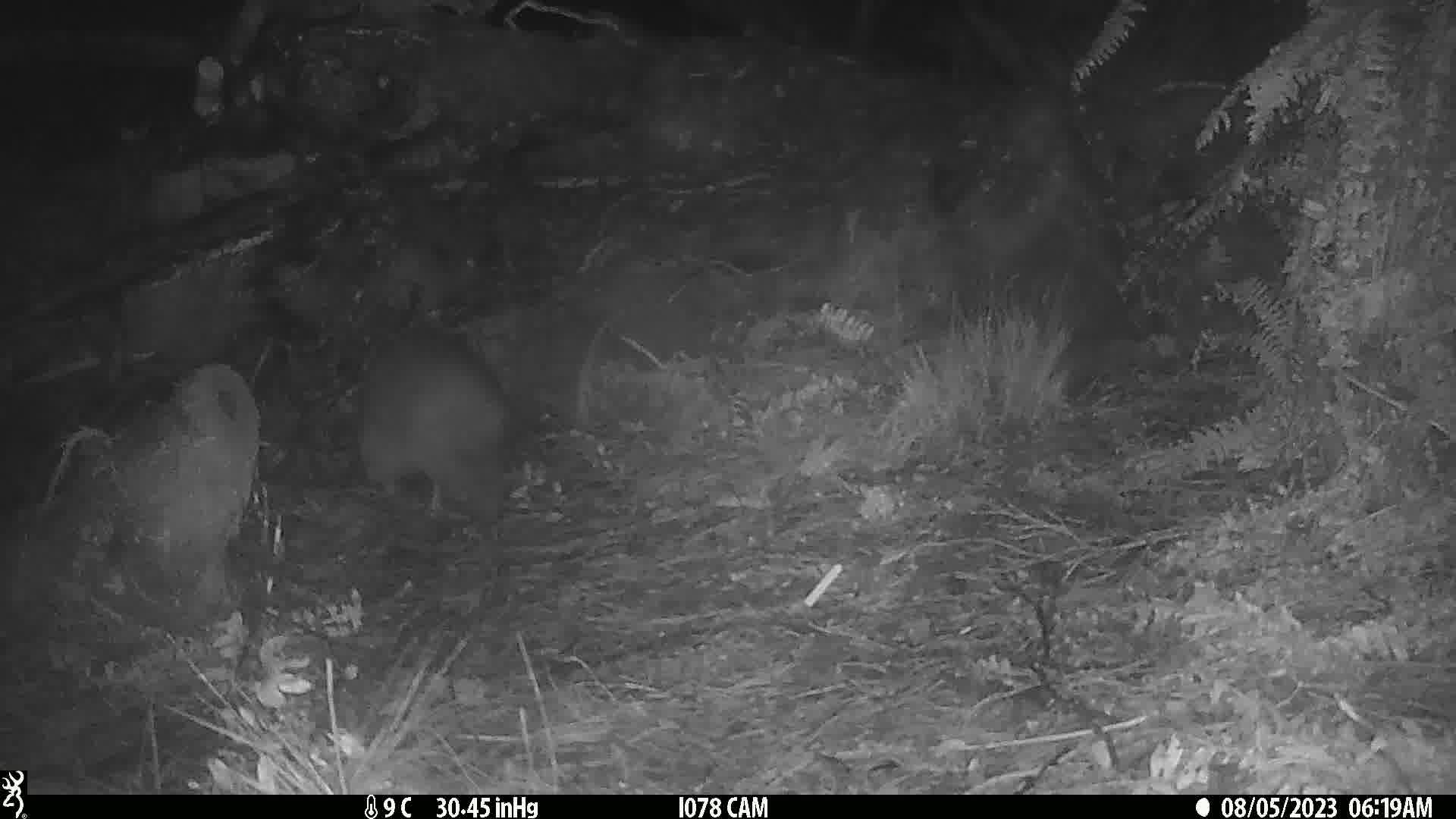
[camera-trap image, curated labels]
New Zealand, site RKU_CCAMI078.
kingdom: Animalia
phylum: Chordata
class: Aves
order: Apterygiformes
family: Apterygidae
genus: Apteryx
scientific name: Apteryx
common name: kiwi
Kiwi (Apteryx).